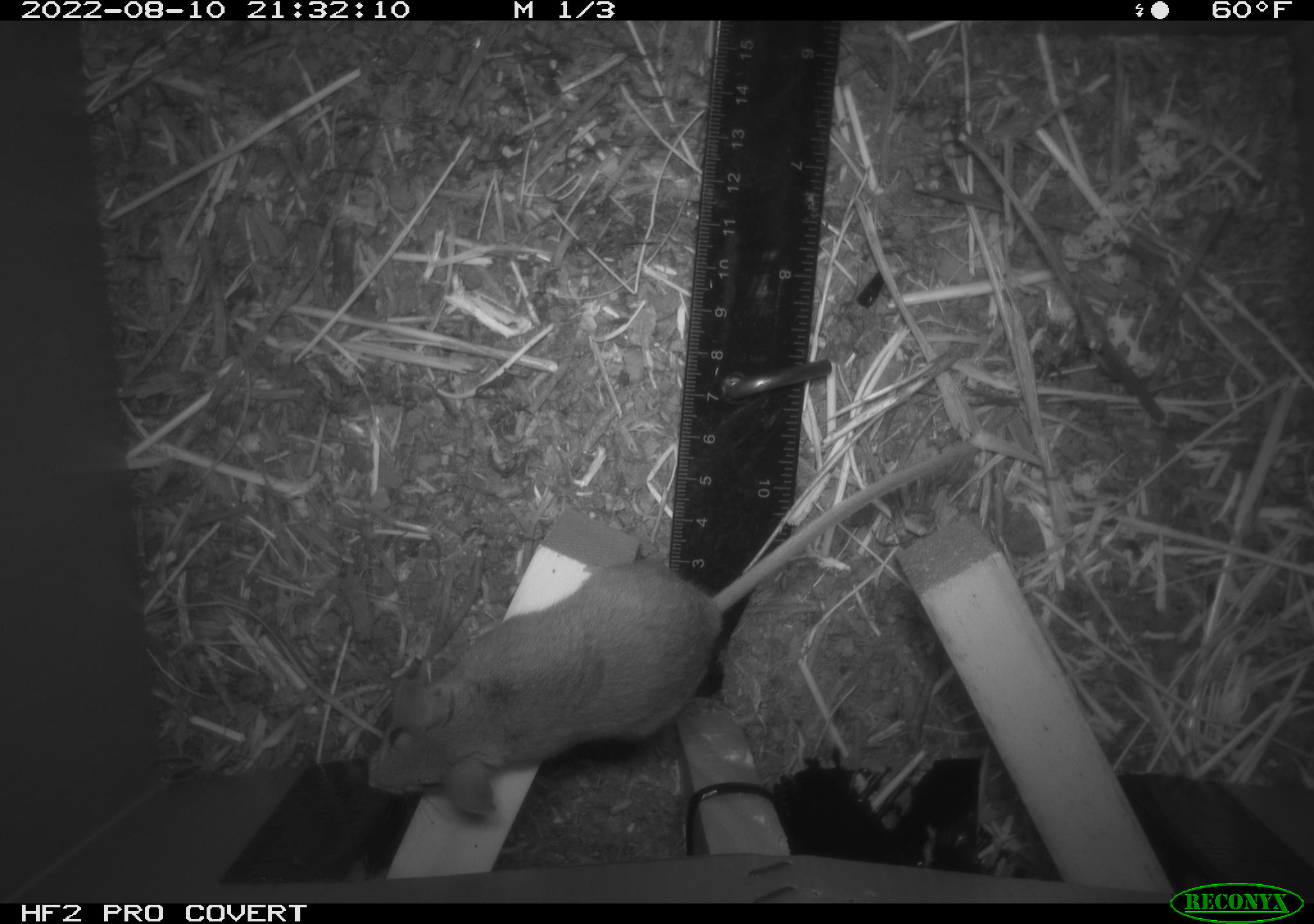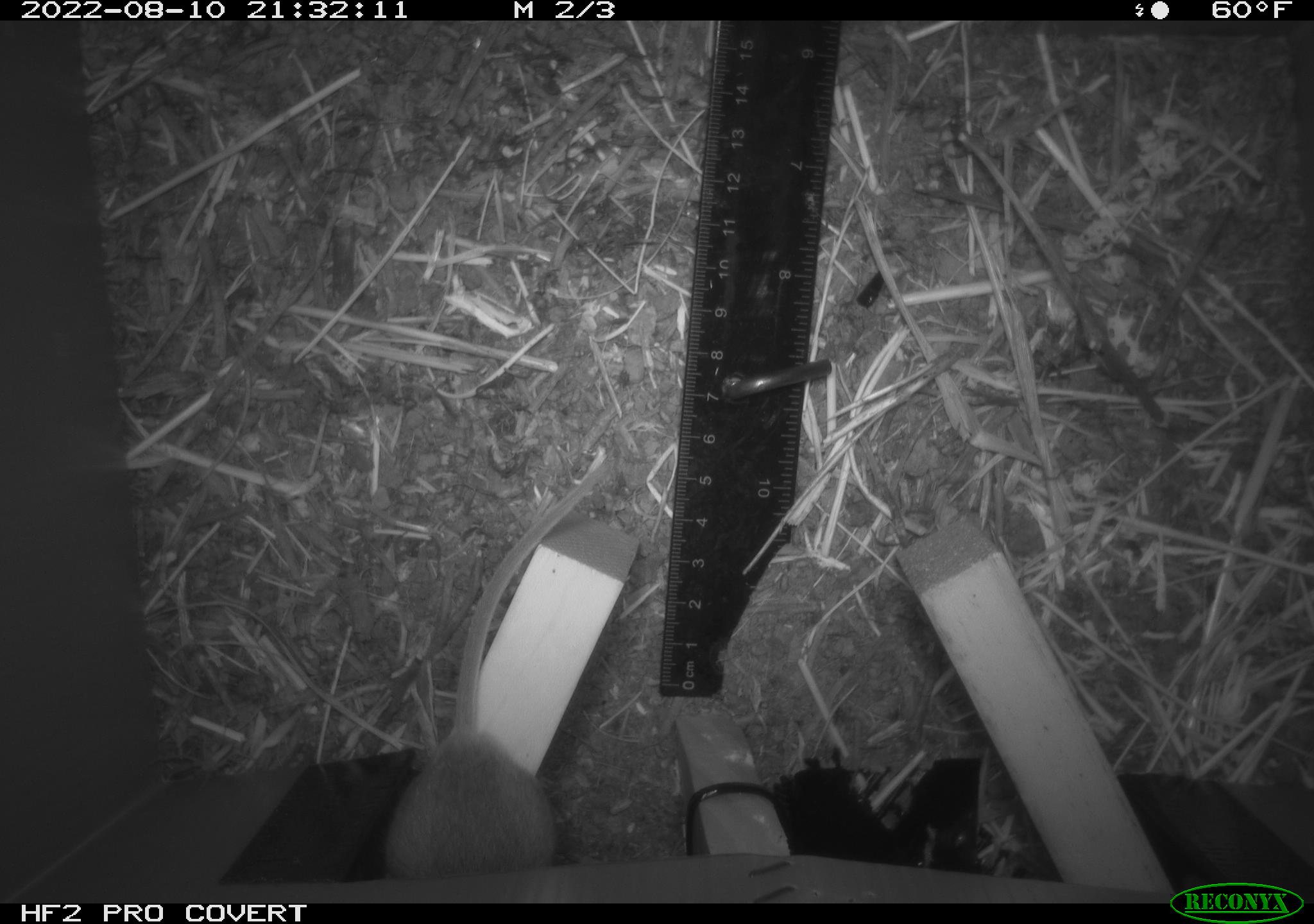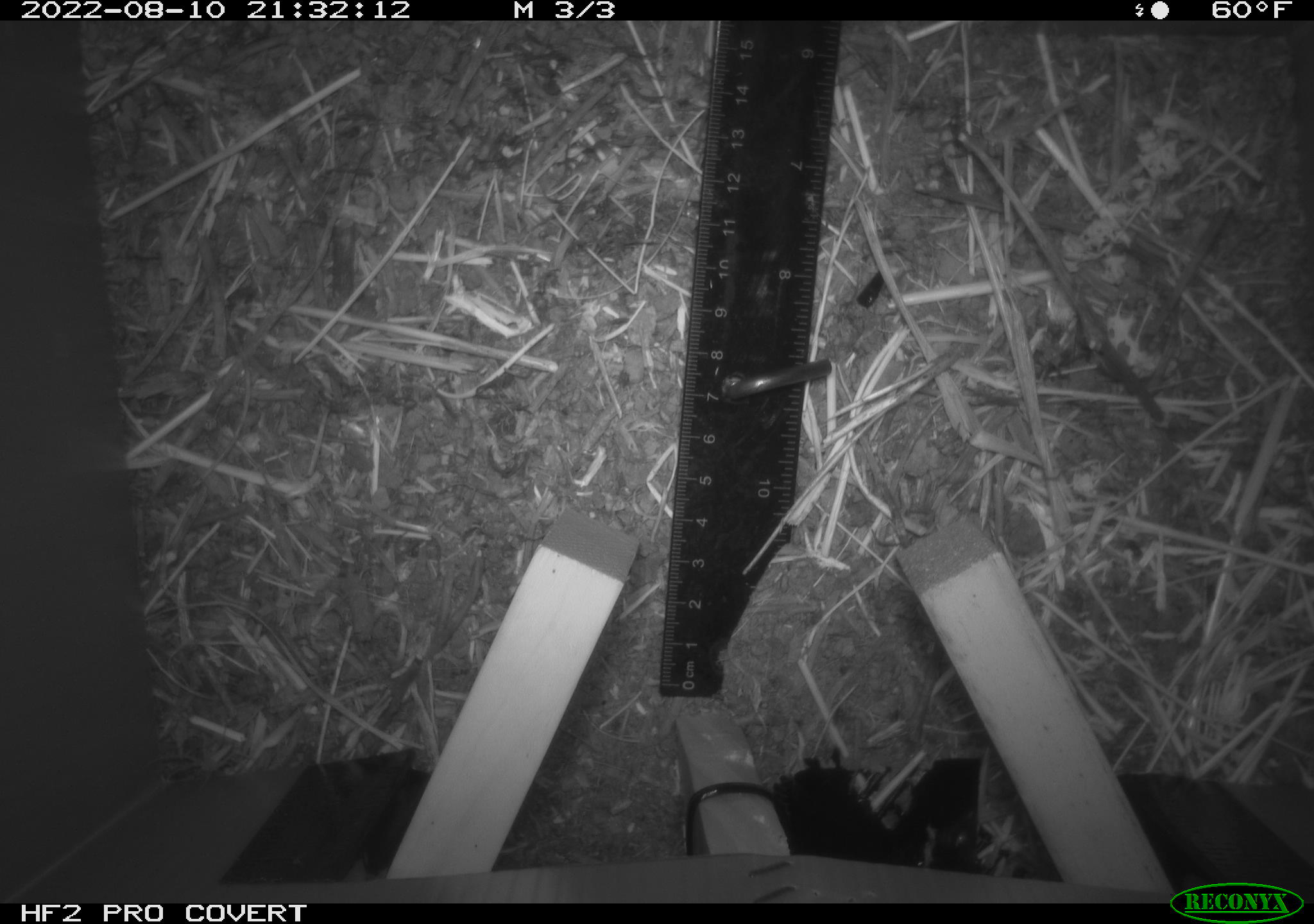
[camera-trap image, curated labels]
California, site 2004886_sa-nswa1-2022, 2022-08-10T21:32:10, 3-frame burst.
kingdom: Animalia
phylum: Chordata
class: Mammalia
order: Rodentia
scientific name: Rodentia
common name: rodent